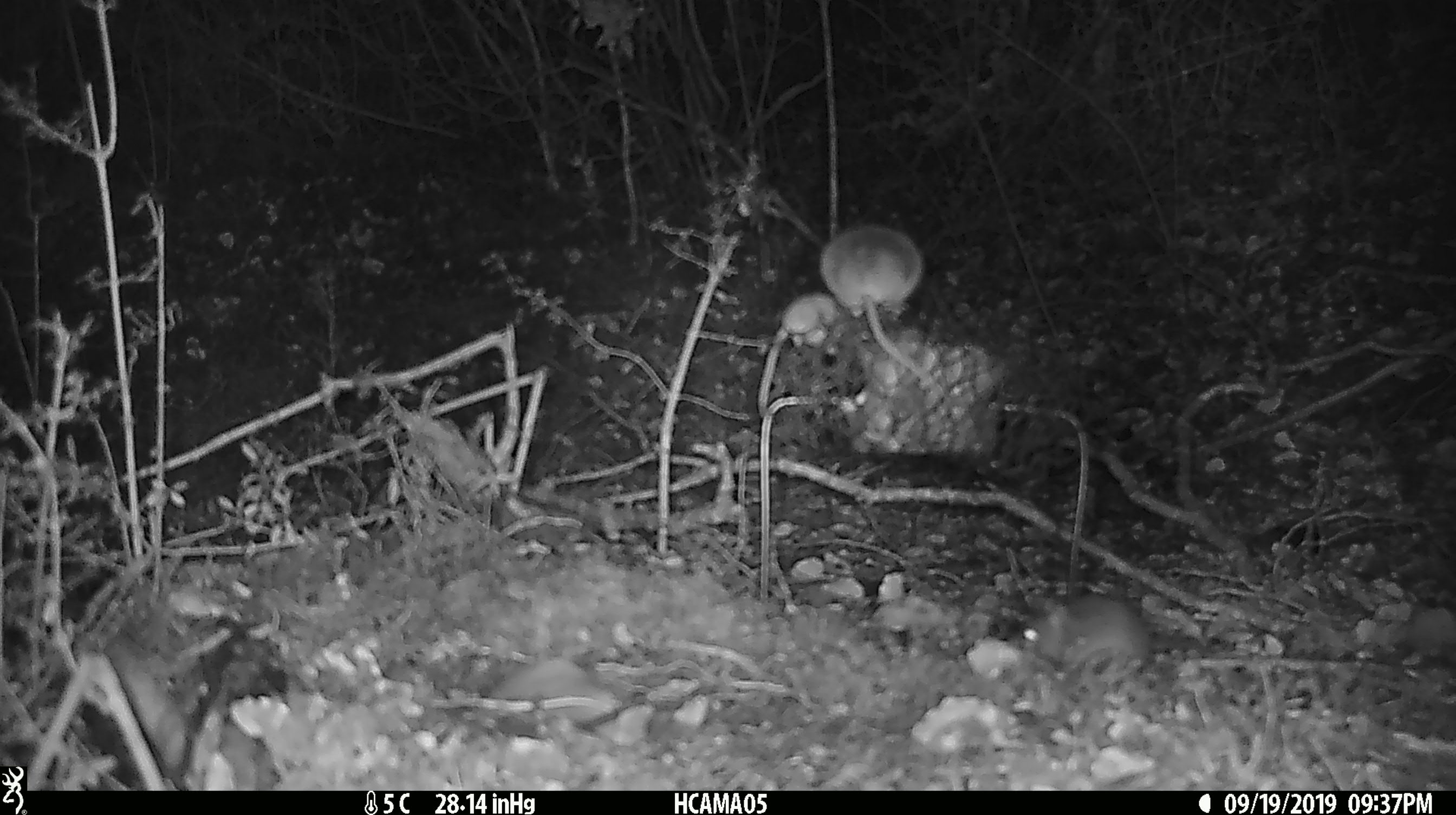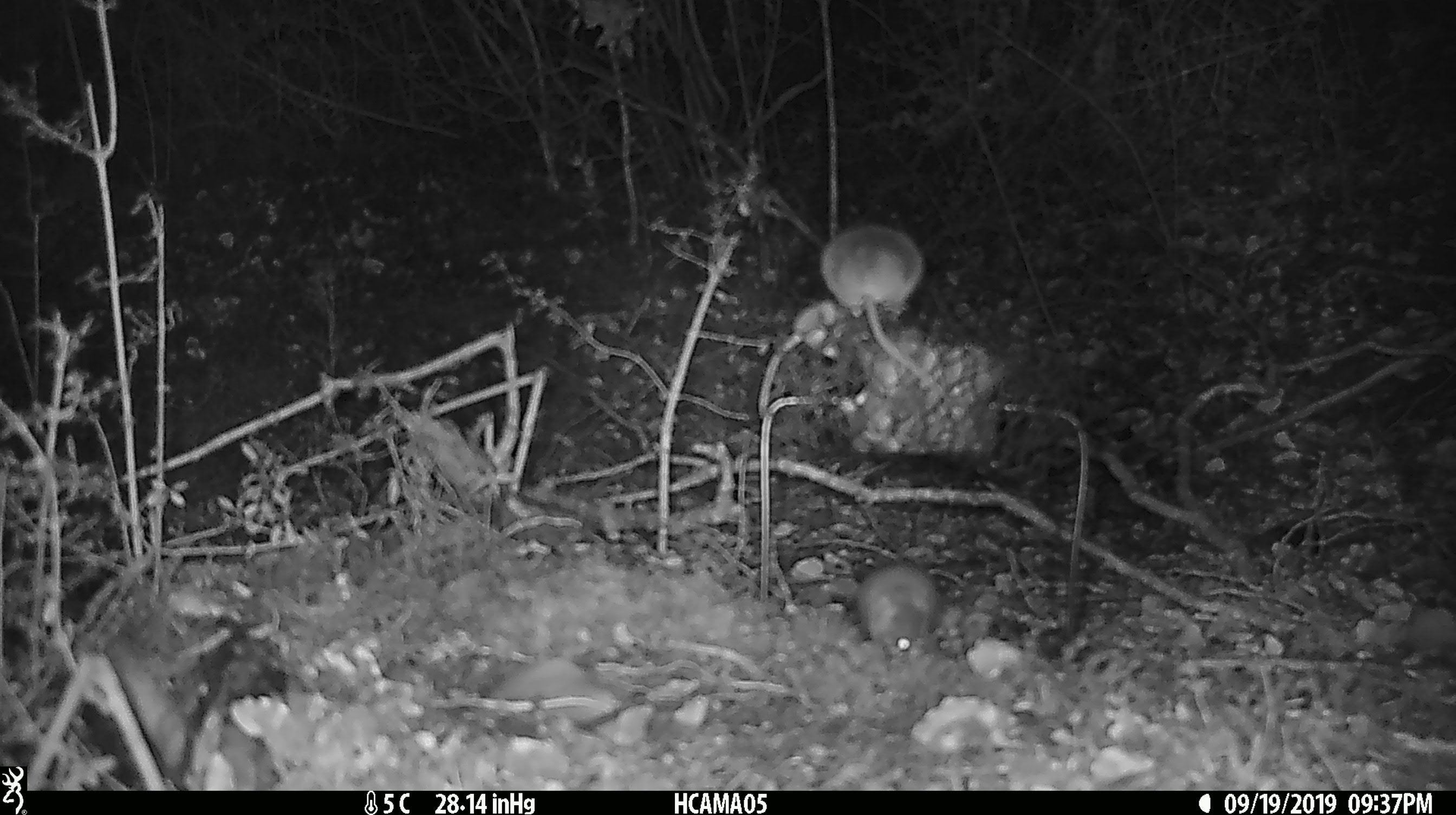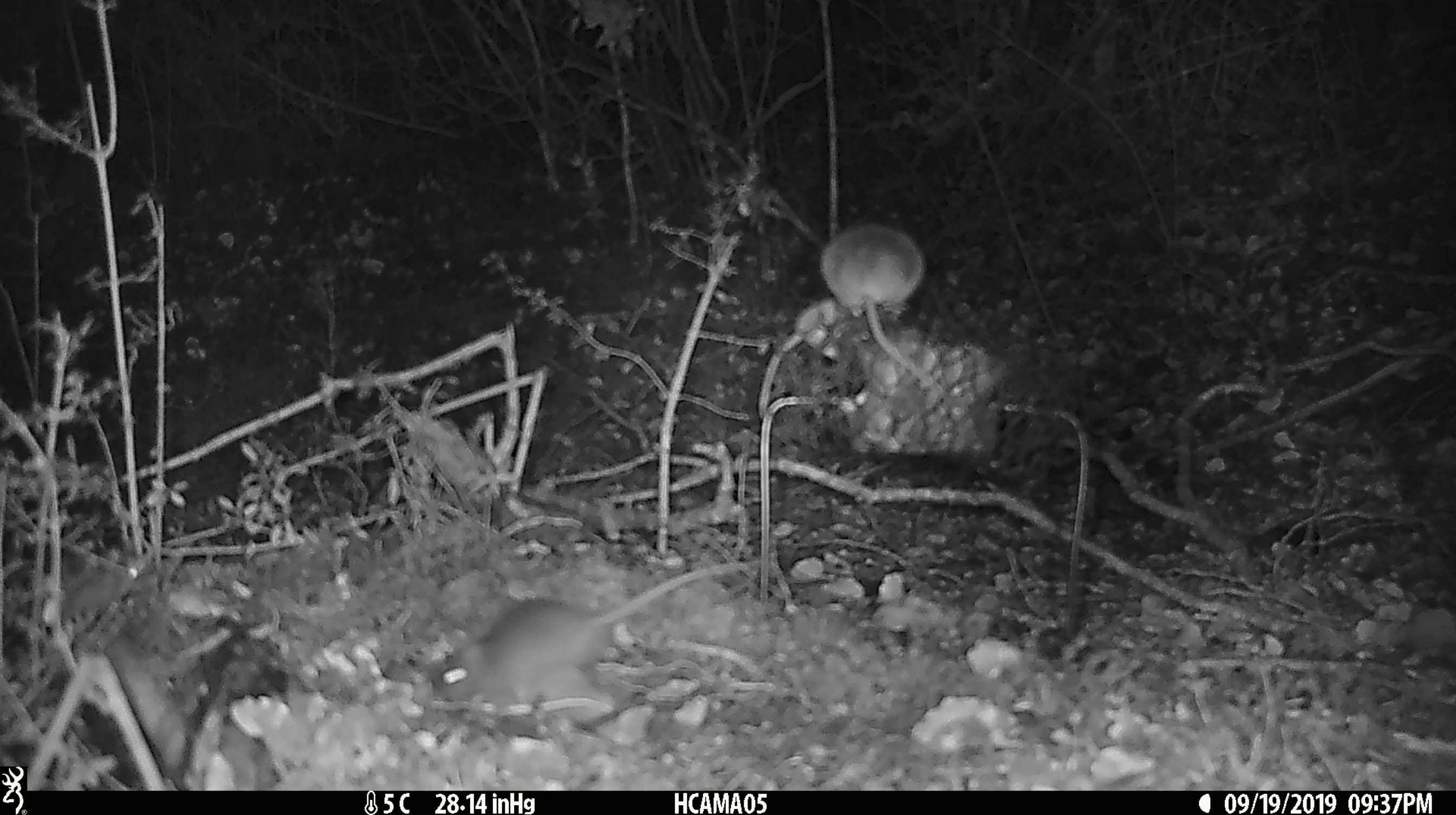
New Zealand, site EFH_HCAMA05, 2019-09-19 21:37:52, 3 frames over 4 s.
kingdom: Animalia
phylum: Chordata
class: Mammalia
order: Rodentia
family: Muridae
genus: Mus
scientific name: Mus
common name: mouse